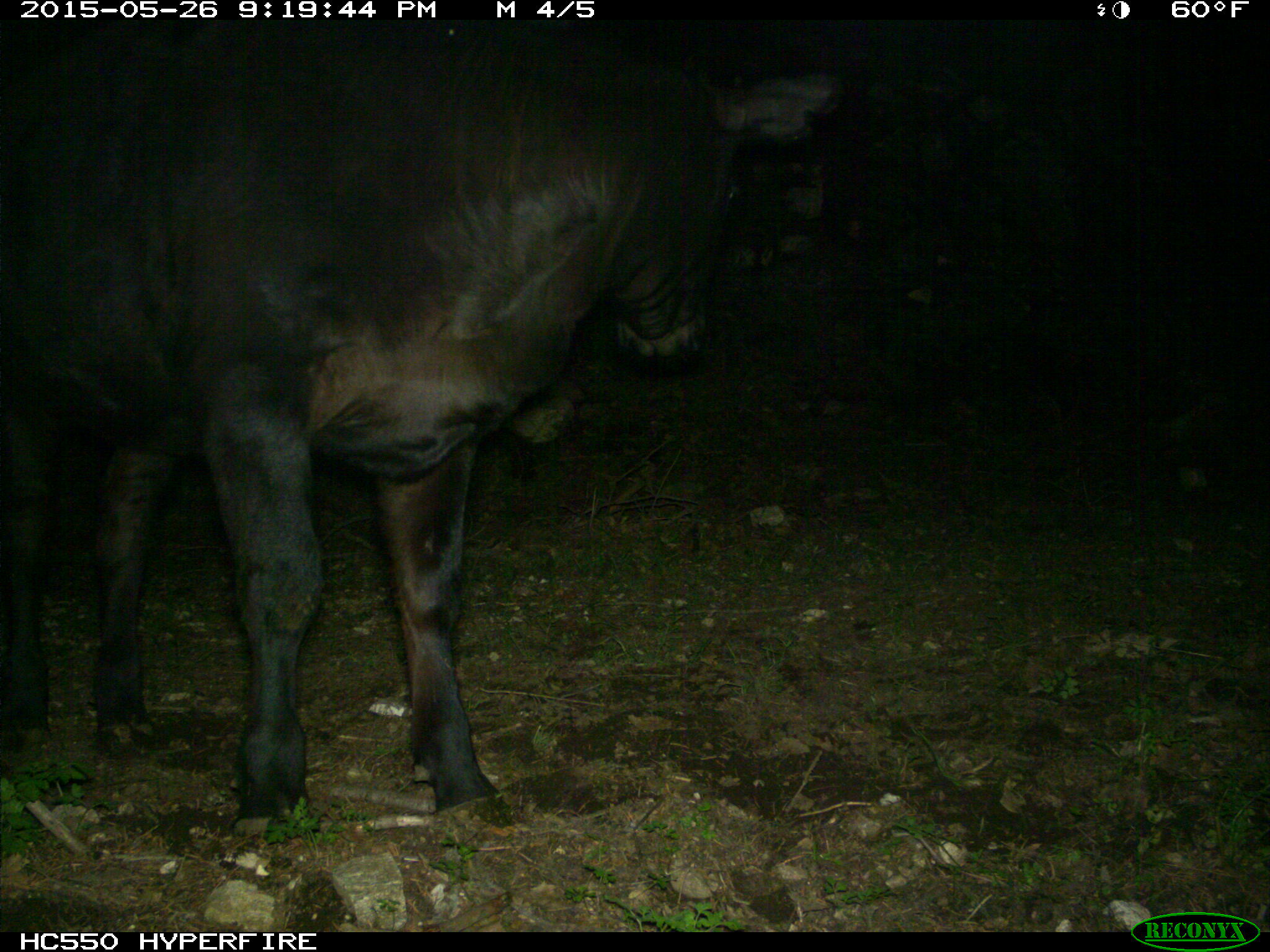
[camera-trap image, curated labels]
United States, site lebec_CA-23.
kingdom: Animalia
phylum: Chordata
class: Mammalia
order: Artiodactyla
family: Bovidae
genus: Bos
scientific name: Bos taurus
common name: domestic cow